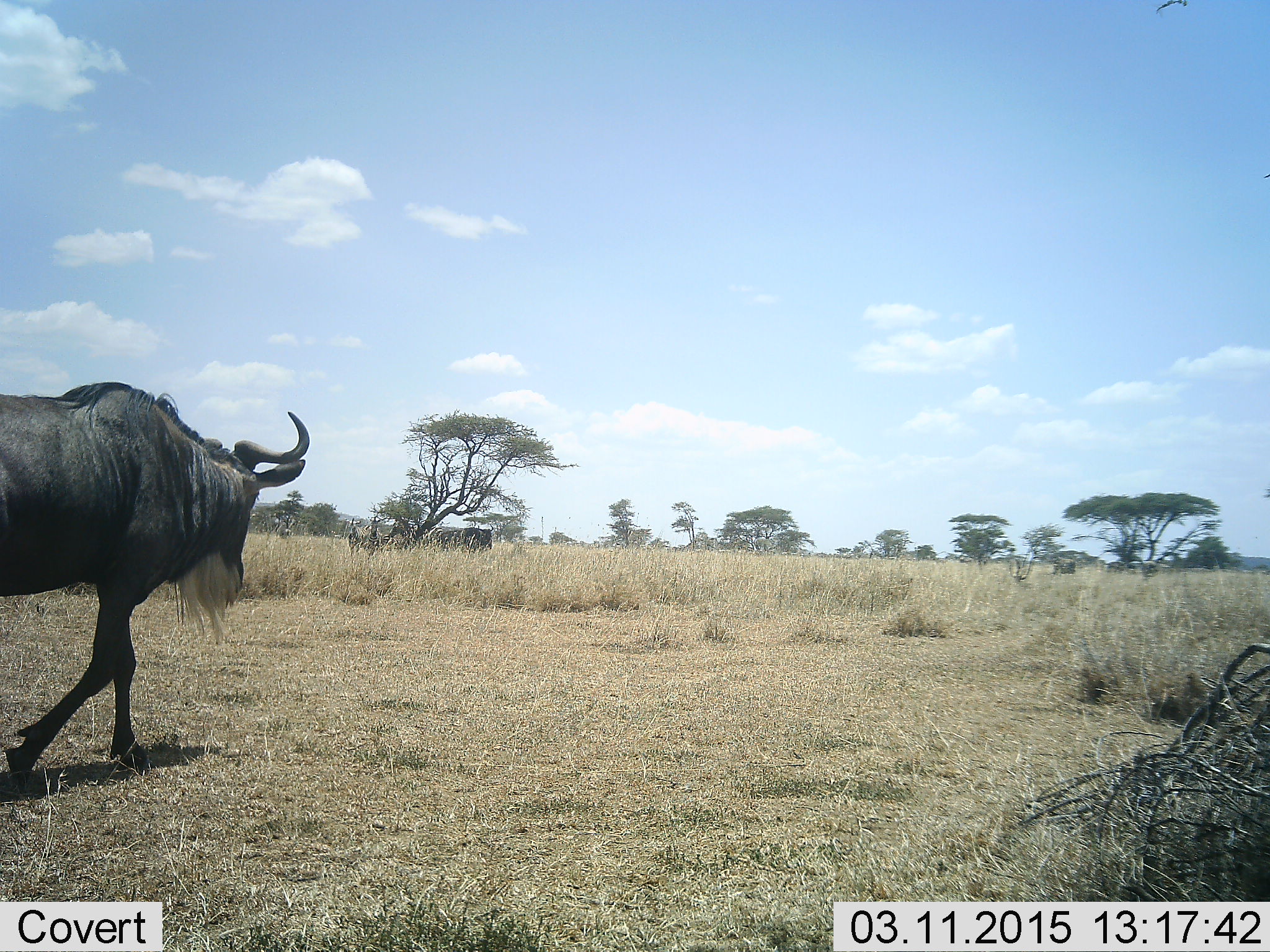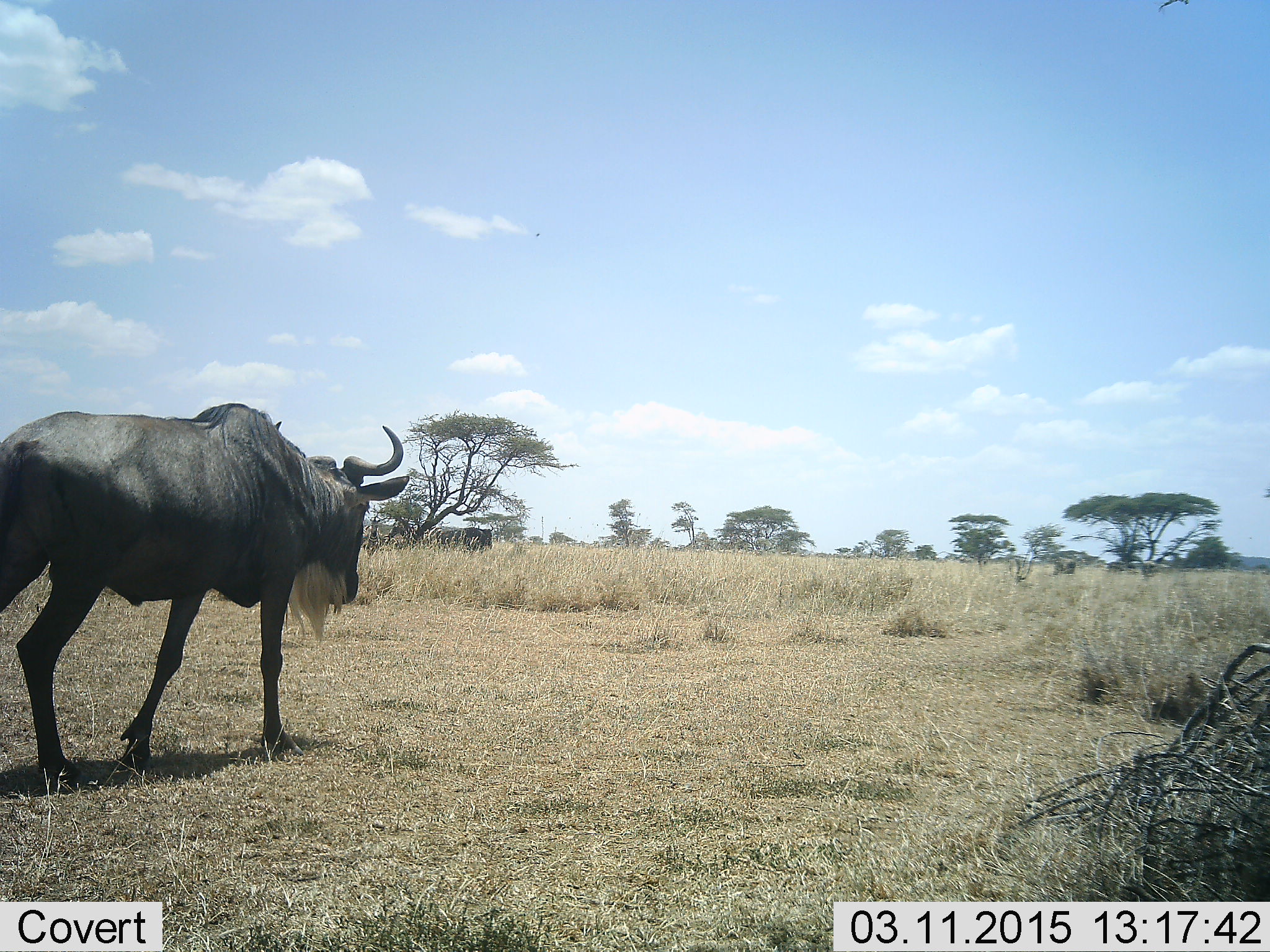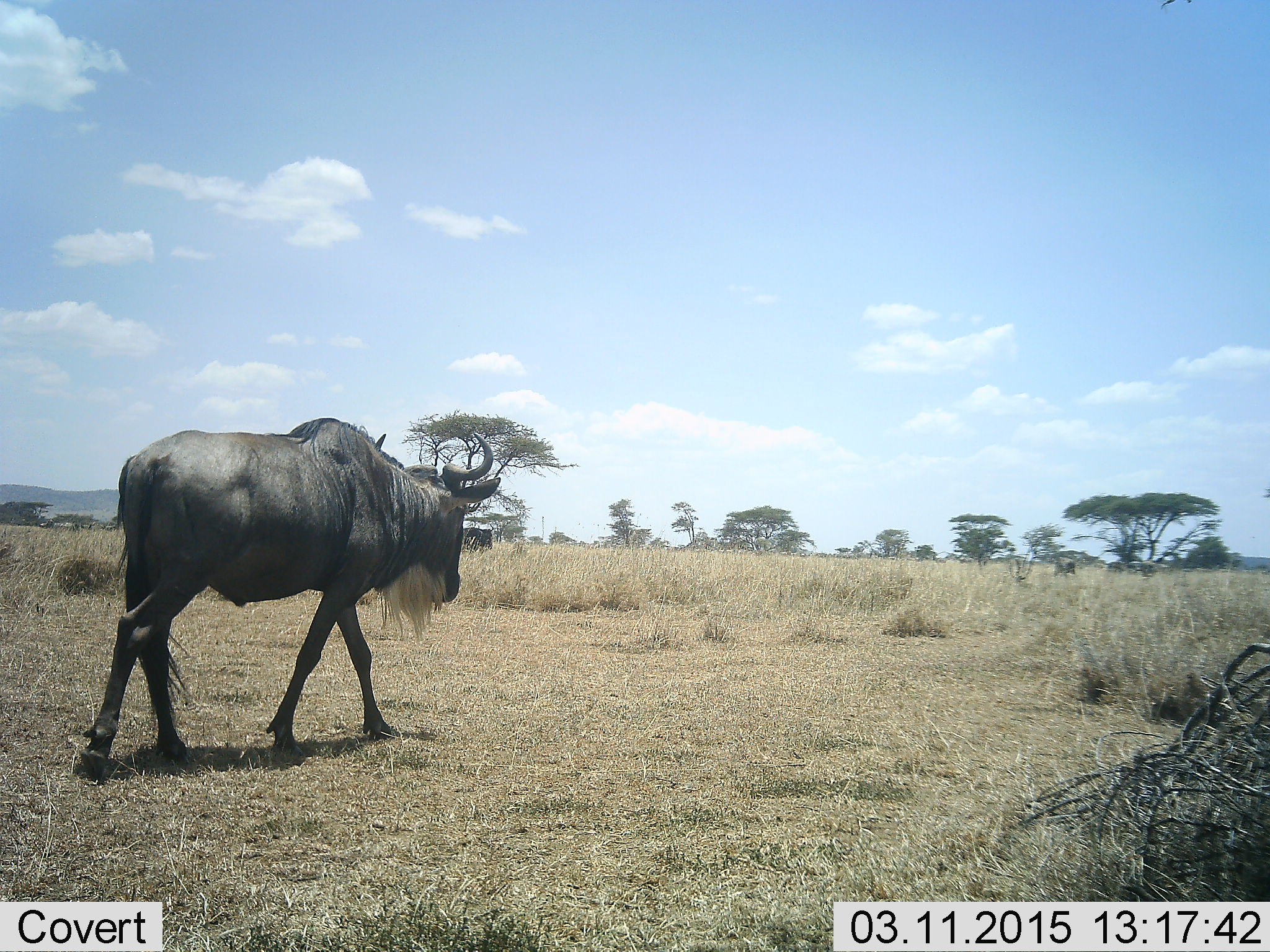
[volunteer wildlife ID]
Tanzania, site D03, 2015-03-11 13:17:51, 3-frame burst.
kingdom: Animalia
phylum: Chordata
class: Mammalia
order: Artiodactyla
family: Bovidae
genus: Connochaetes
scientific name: Connochaetes taurinus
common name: blue wildebeest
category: wildebeest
Wildebeest (blue wildebeest) (Connochaetes taurinus), count 1. Behavior (volunteer vote fractions): standing 40%, resting 10%, moving 90%, interacting 0%. Young present (vote fraction): 0%. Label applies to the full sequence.